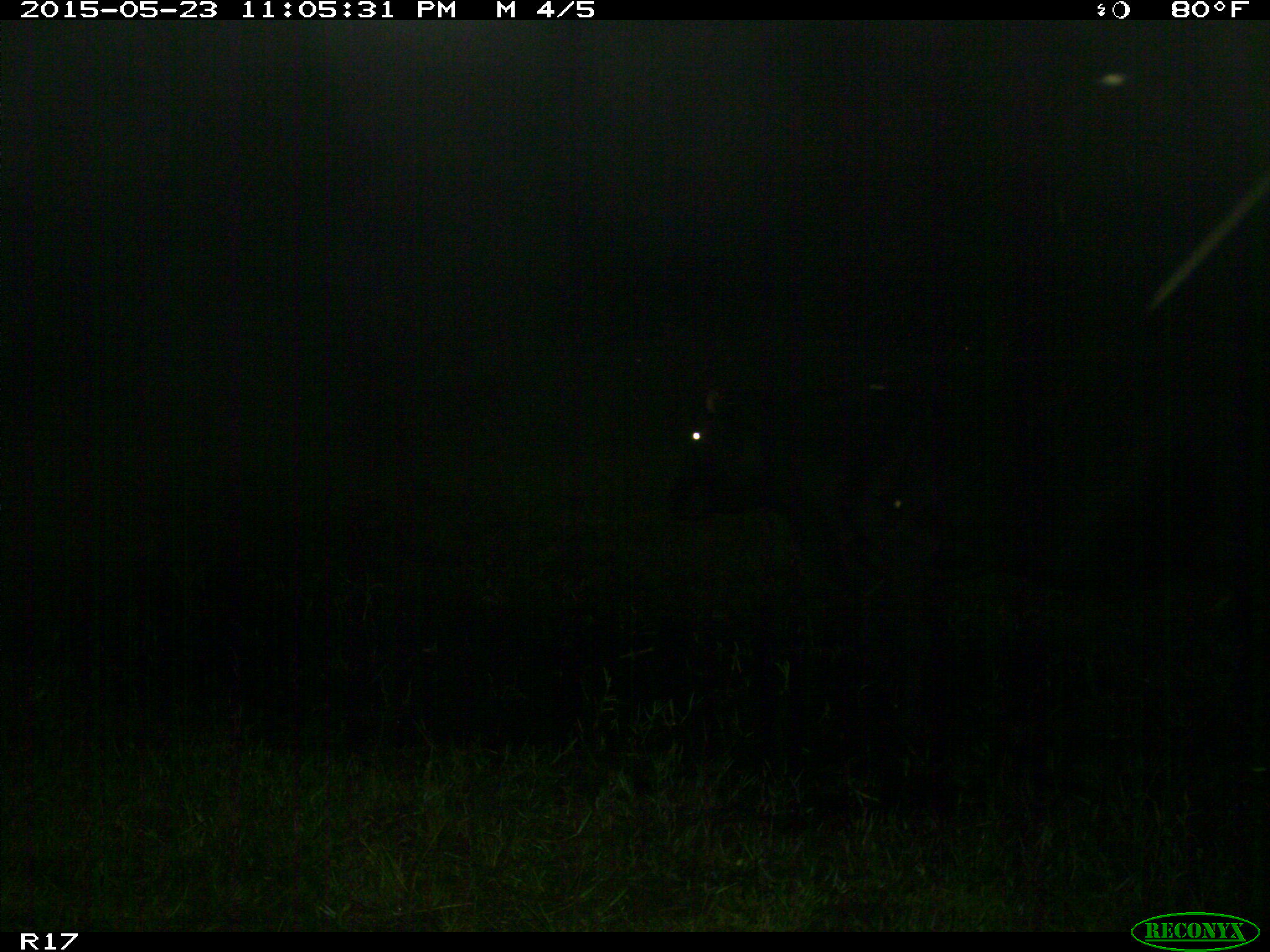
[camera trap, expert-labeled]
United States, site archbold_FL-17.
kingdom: Animalia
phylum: Chordata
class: Mammalia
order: Artiodactyla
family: Bovidae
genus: Bos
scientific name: Bos taurus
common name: domestic cow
Bos taurus (domestic cow).